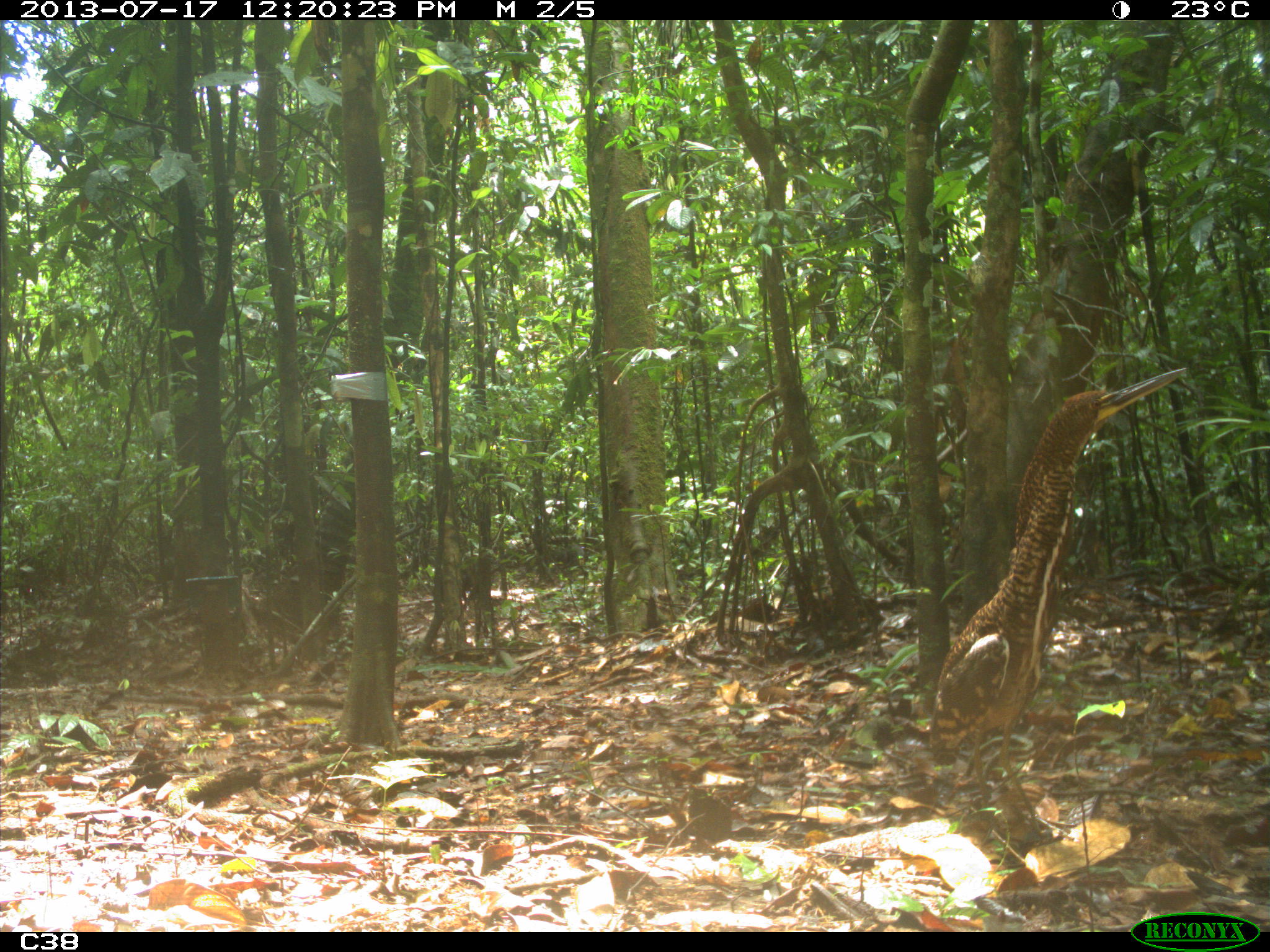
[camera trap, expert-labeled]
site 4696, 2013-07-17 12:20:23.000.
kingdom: Animalia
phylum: Chordata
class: Mammalia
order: Artiodactyla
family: Tayassuidae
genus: Tayassu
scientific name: Tayassu pecari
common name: white-lipped peccary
Tayassu pecari (white-lipped peccary), count 9, age adult.